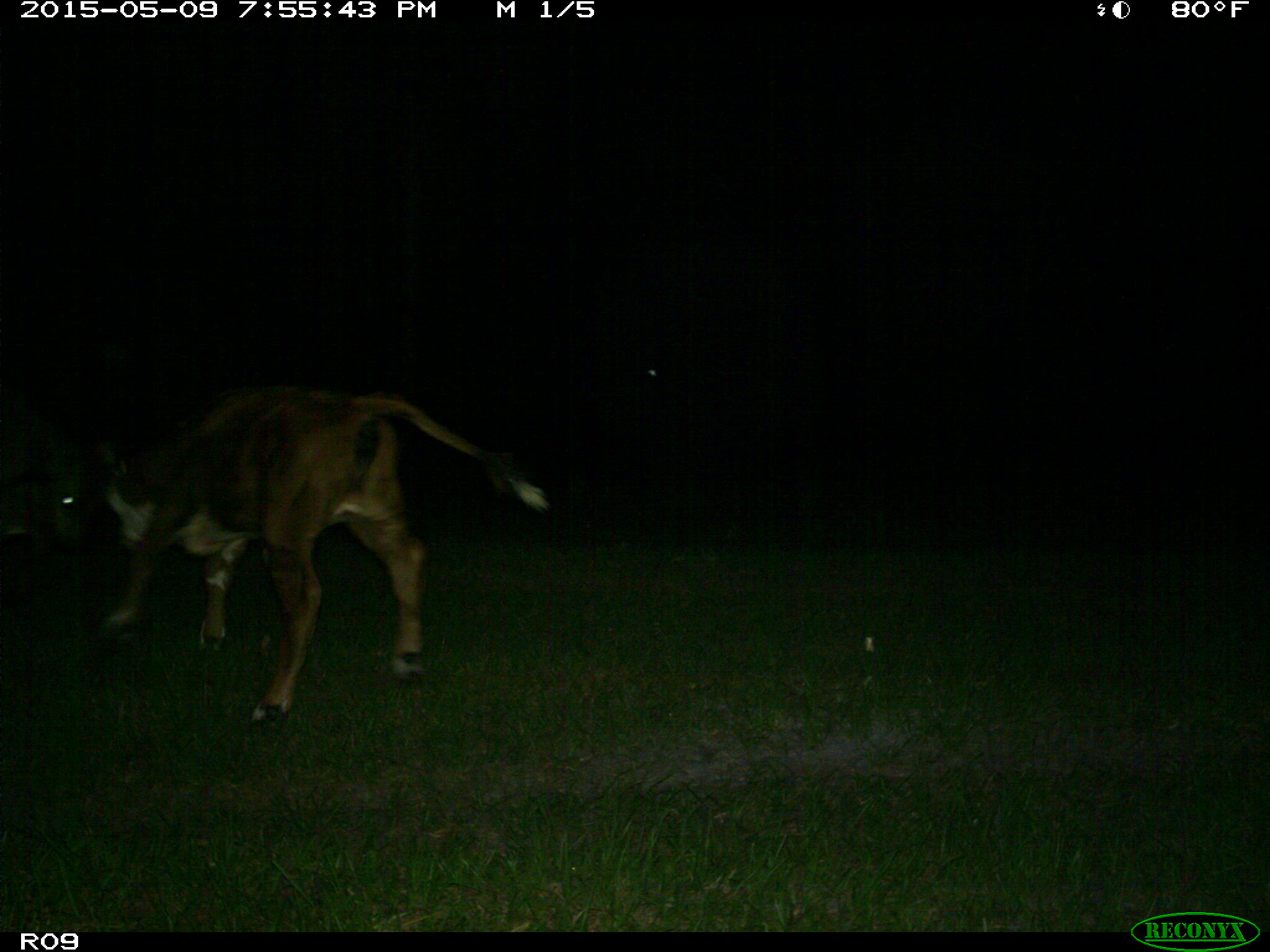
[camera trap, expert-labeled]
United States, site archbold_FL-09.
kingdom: Animalia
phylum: Chordata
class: Mammalia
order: Artiodactyla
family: Bovidae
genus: Bos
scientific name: Bos taurus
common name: domestic cow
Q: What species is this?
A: Bos taurus (domestic cow).